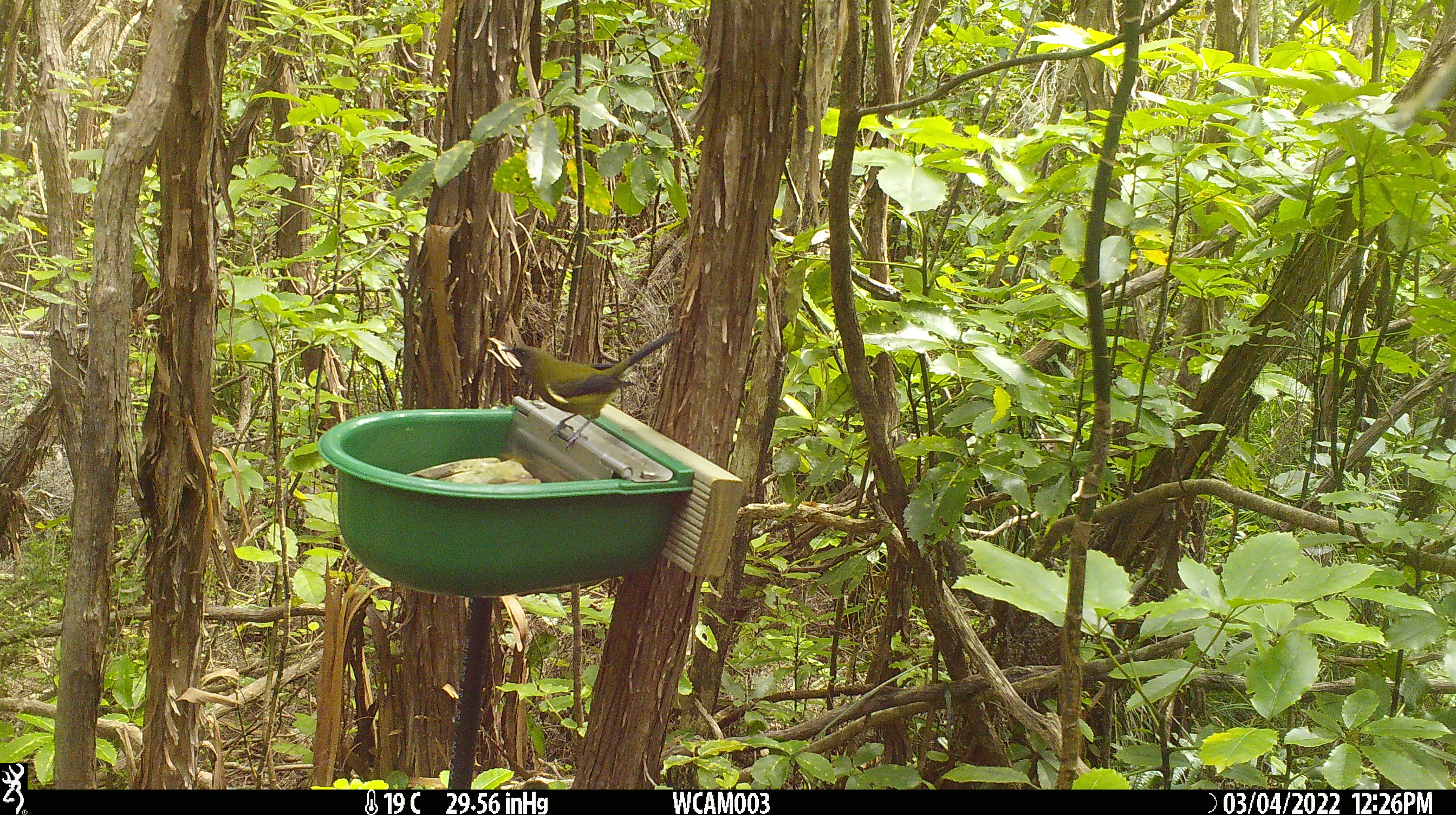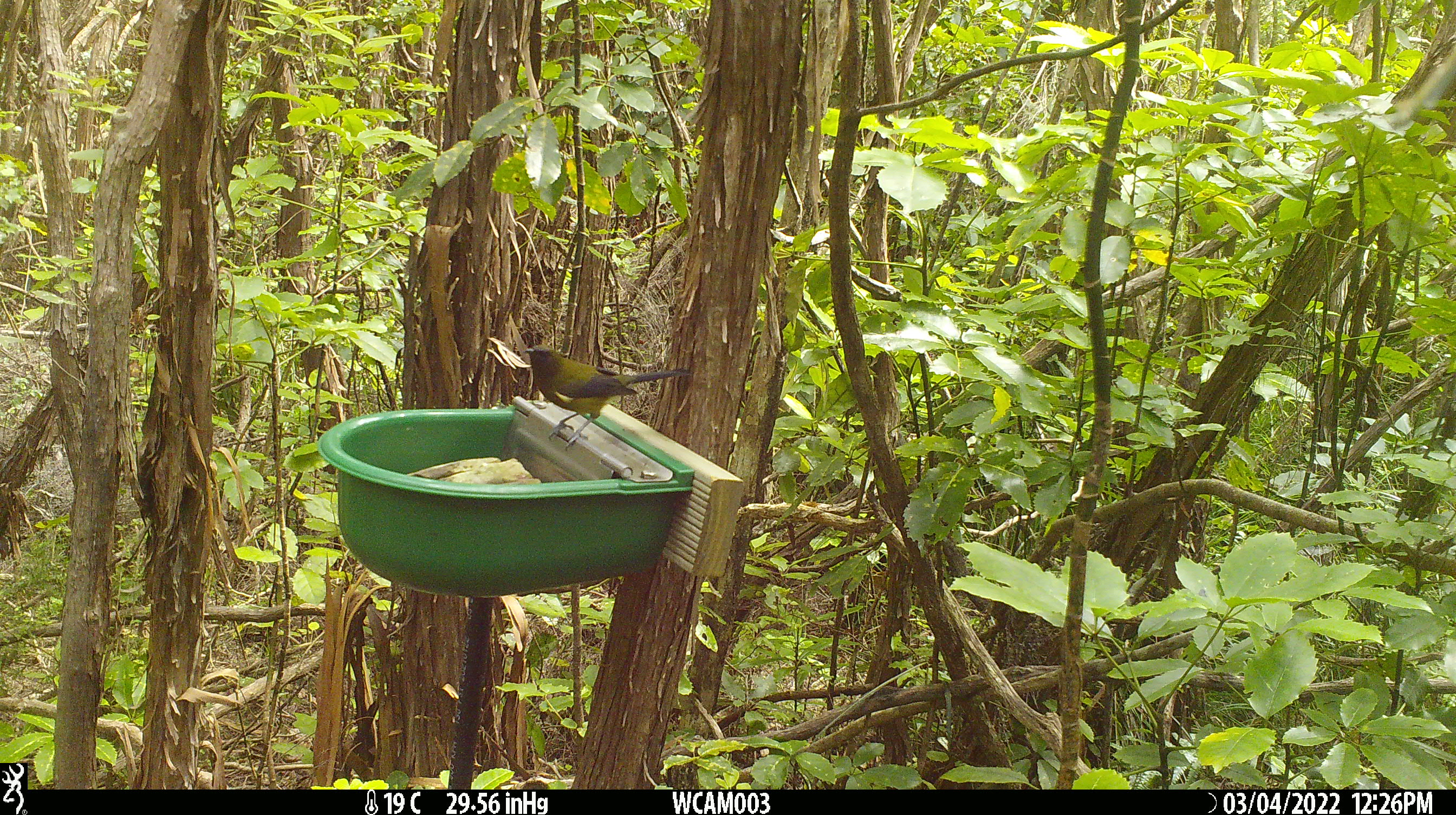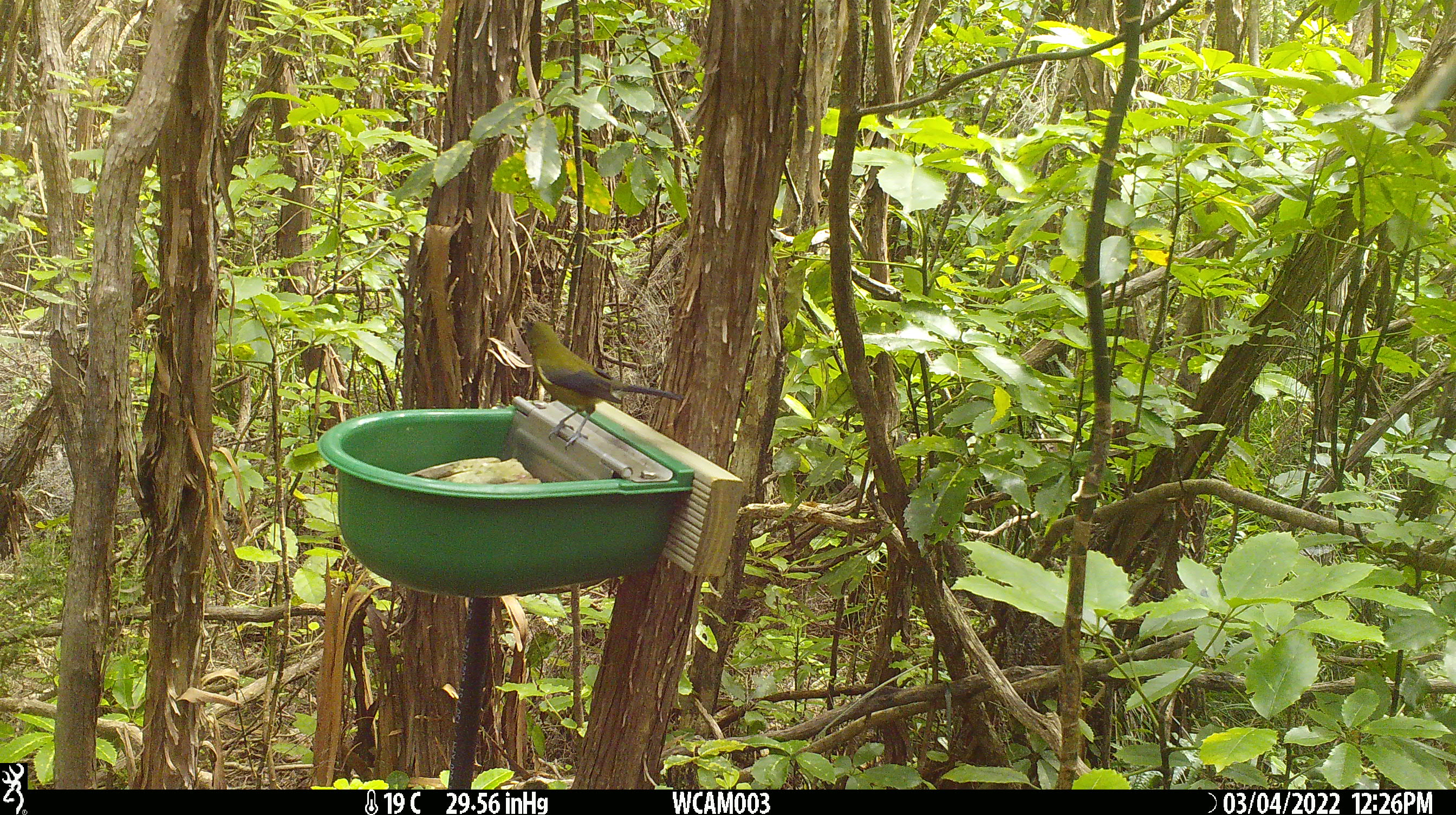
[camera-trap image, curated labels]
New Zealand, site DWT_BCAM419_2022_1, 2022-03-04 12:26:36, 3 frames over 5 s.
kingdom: Animalia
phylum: Chordata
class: Aves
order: Passeriformes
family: Meliphagidae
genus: Anthornis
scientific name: Anthornis melanura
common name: new zealand bellbird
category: bellbird